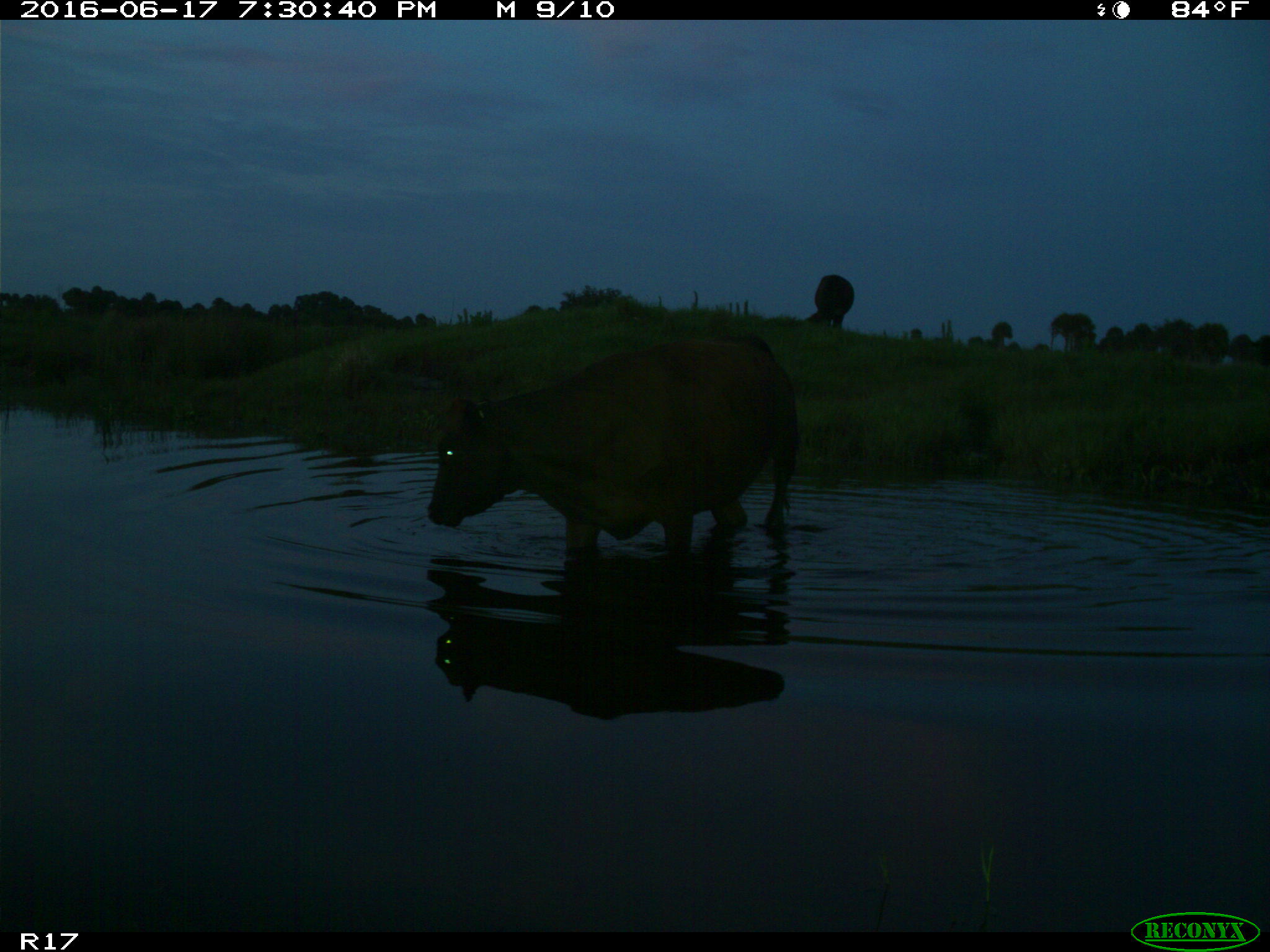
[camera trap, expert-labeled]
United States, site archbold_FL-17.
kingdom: Animalia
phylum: Chordata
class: Mammalia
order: Artiodactyla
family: Bovidae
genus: Bos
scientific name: Bos taurus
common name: domestic cow